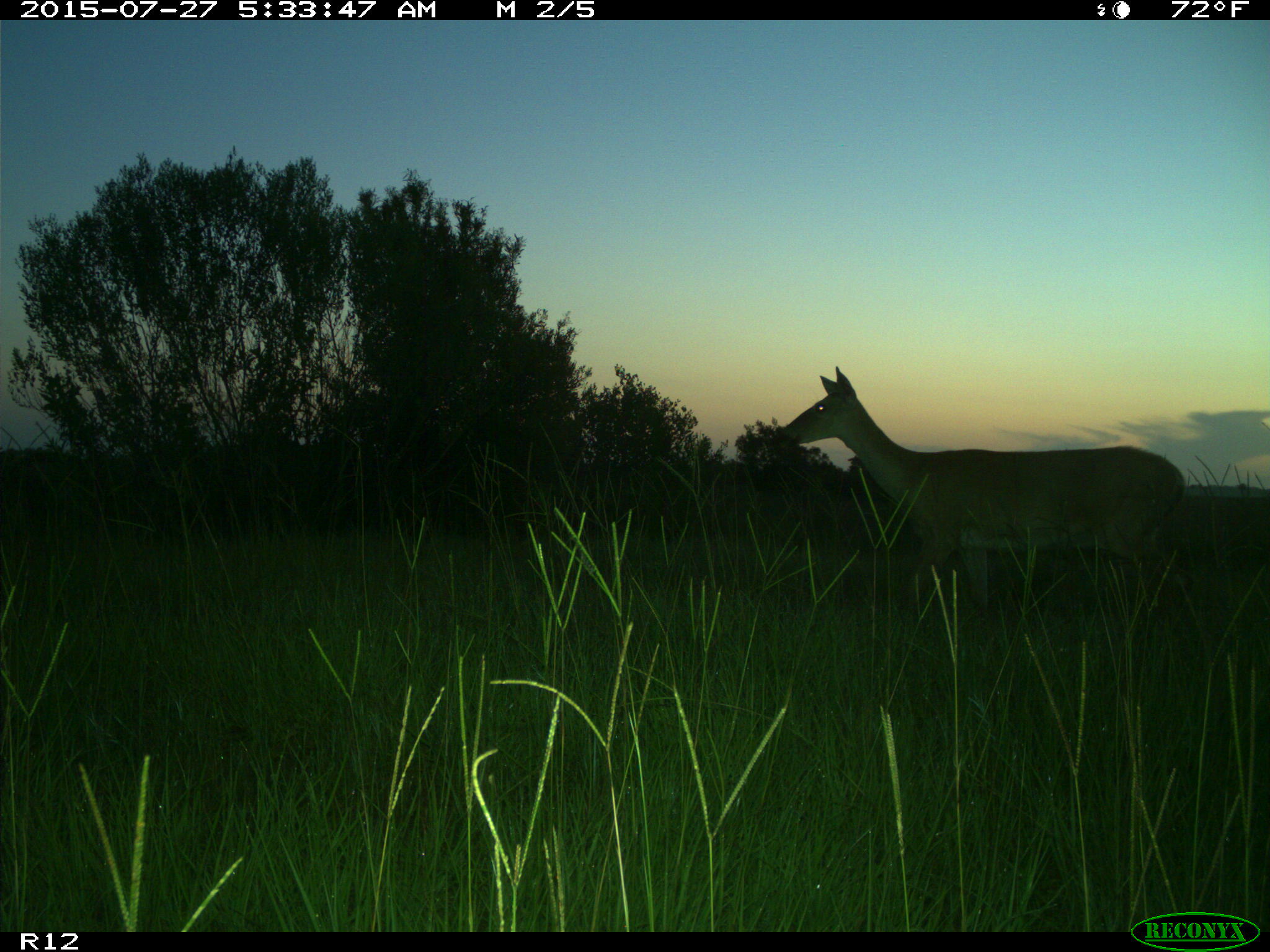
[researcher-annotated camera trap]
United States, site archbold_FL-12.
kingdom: Animalia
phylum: Chordata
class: Mammalia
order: Artiodactyla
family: Cervidae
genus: Odocoileus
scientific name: Odocoileus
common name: deer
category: unidentified deer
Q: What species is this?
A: Unidentified deer (deer) (Odocoileus).